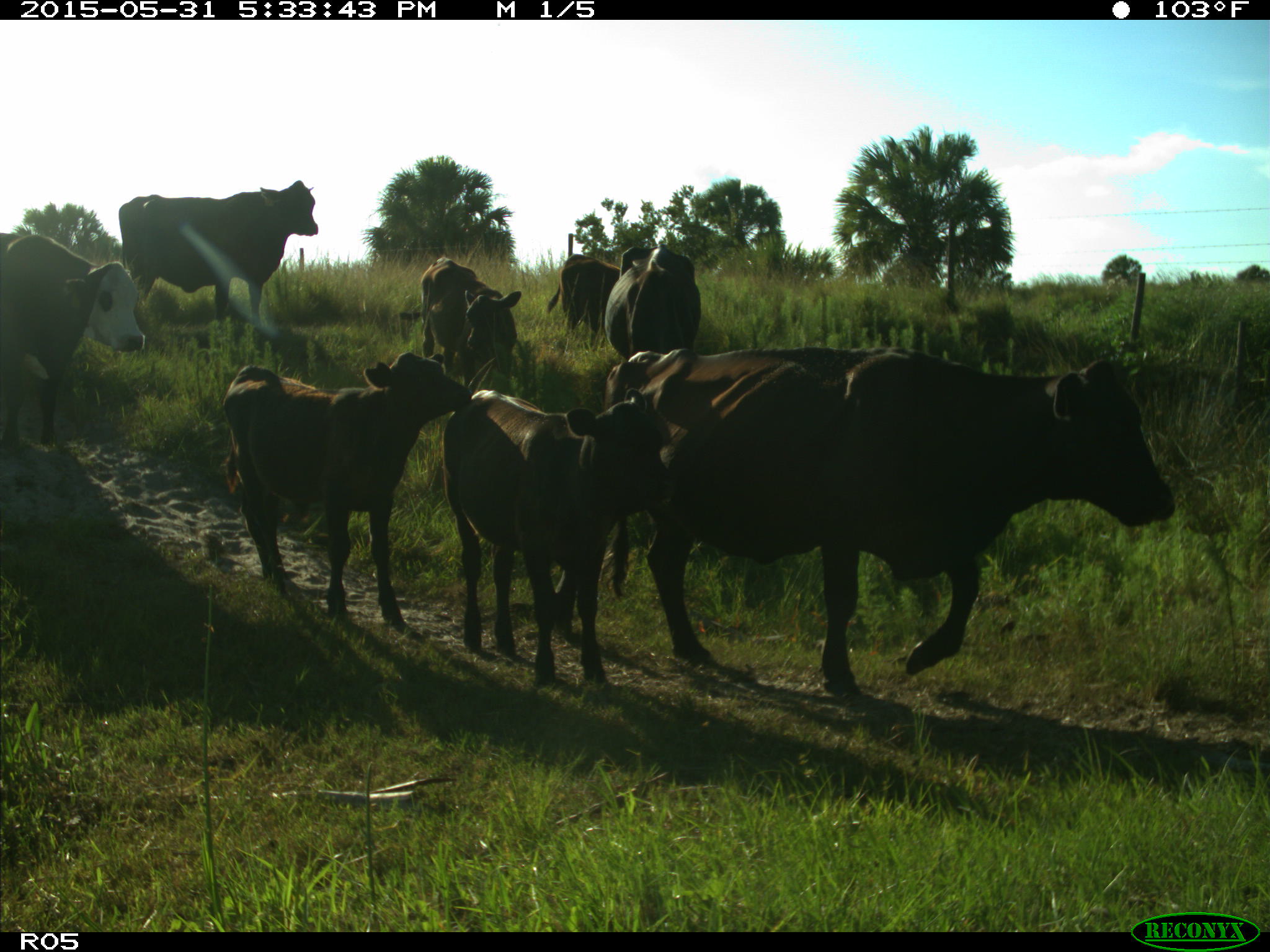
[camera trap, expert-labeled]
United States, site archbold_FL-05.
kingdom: Animalia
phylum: Chordata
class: Mammalia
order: Artiodactyla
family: Bovidae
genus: Bos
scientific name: Bos taurus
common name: domestic cow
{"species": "Bos taurus (domestic cow)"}